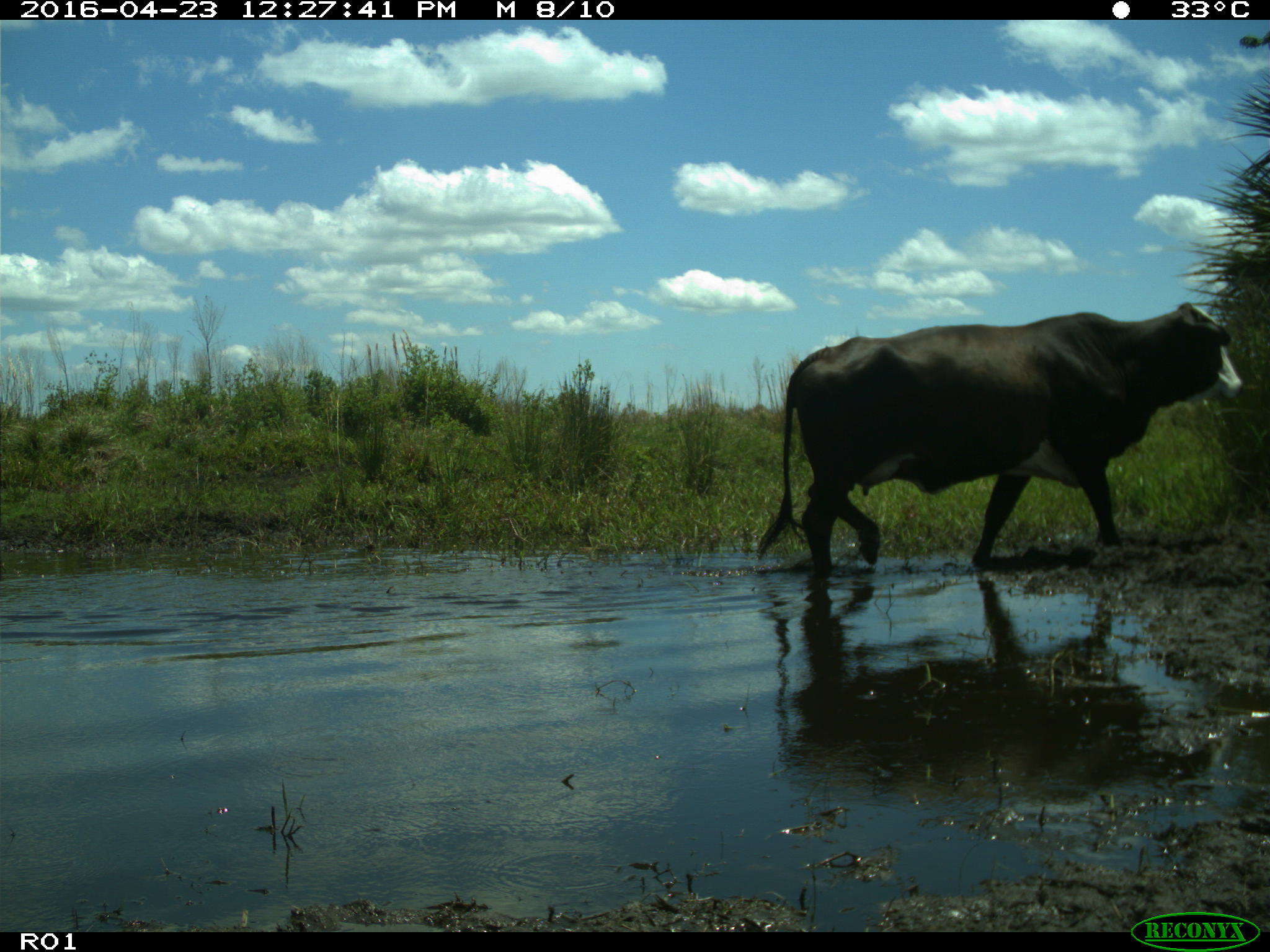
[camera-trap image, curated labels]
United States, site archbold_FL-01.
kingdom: Animalia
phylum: Chordata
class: Mammalia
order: Artiodactyla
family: Bovidae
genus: Bos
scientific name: Bos taurus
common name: domestic cow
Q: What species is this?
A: Bos taurus (domestic cow).